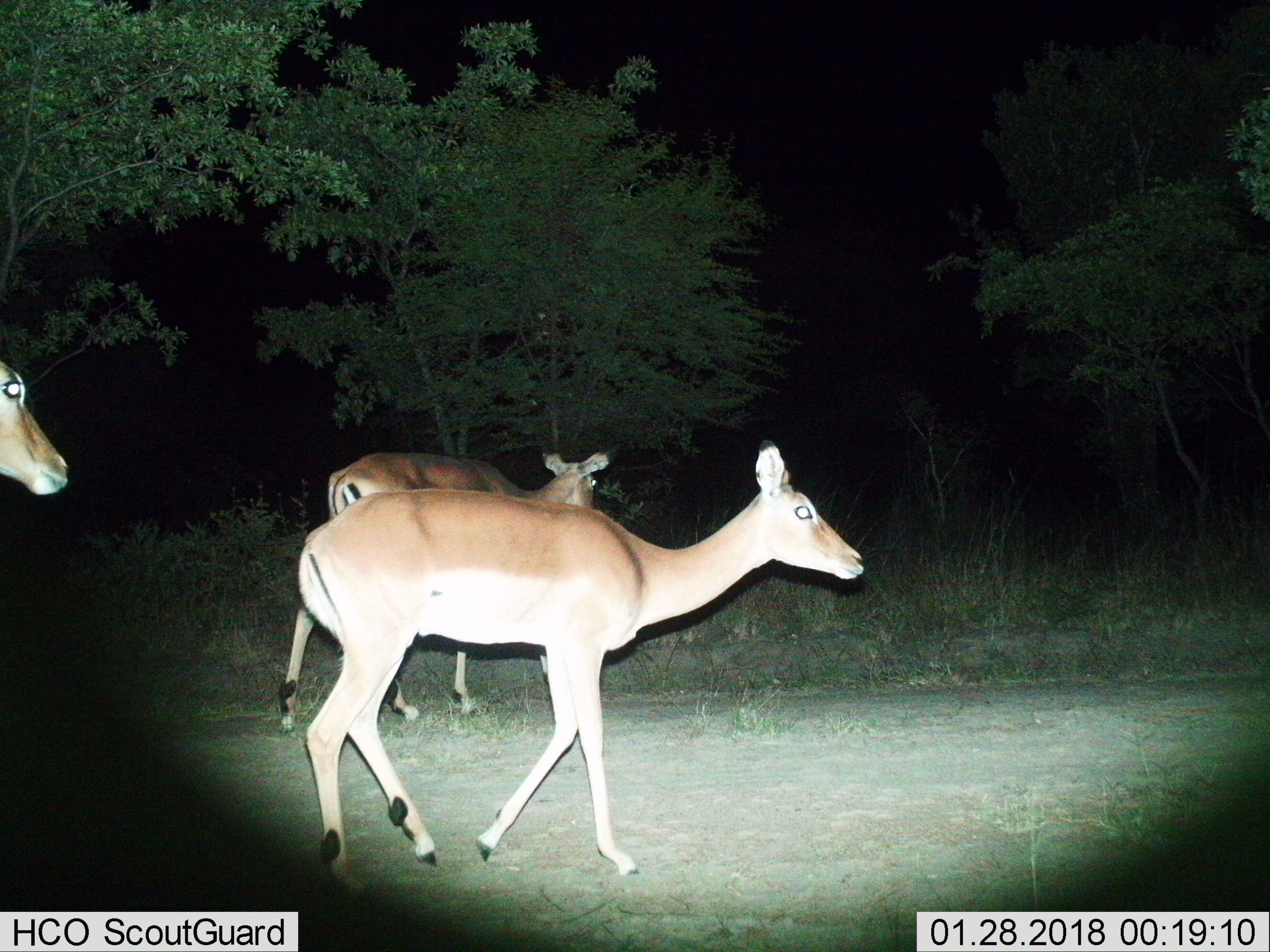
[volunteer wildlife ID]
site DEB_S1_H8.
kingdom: Animalia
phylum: Chordata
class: Mammalia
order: Artiodactyla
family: Bovidae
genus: Aepyceros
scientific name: Aepyceros melampus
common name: impala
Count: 3.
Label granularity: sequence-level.